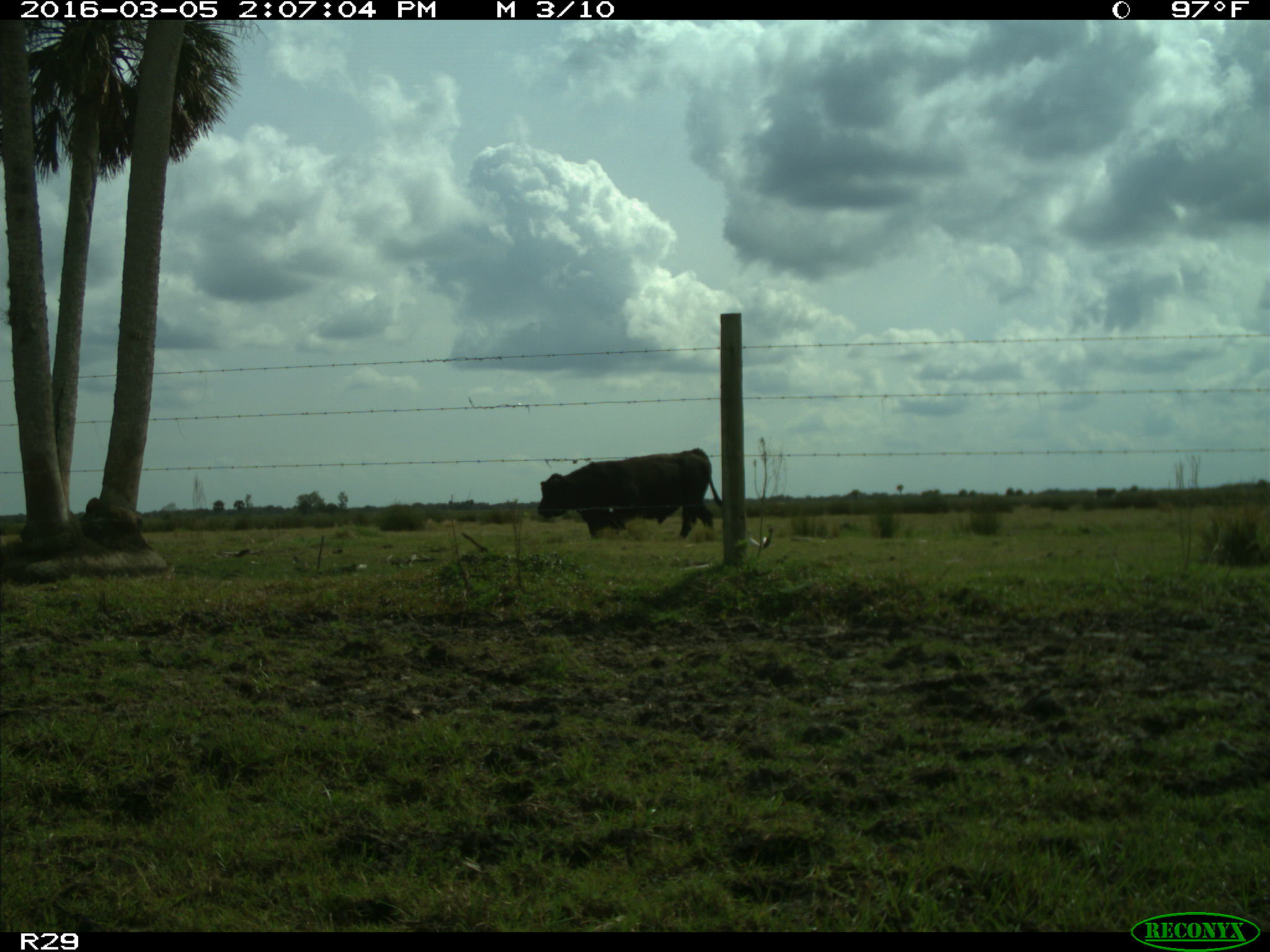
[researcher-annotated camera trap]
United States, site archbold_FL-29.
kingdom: Animalia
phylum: Chordata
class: Mammalia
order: Artiodactyla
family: Bovidae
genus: Bos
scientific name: Bos taurus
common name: domestic cow